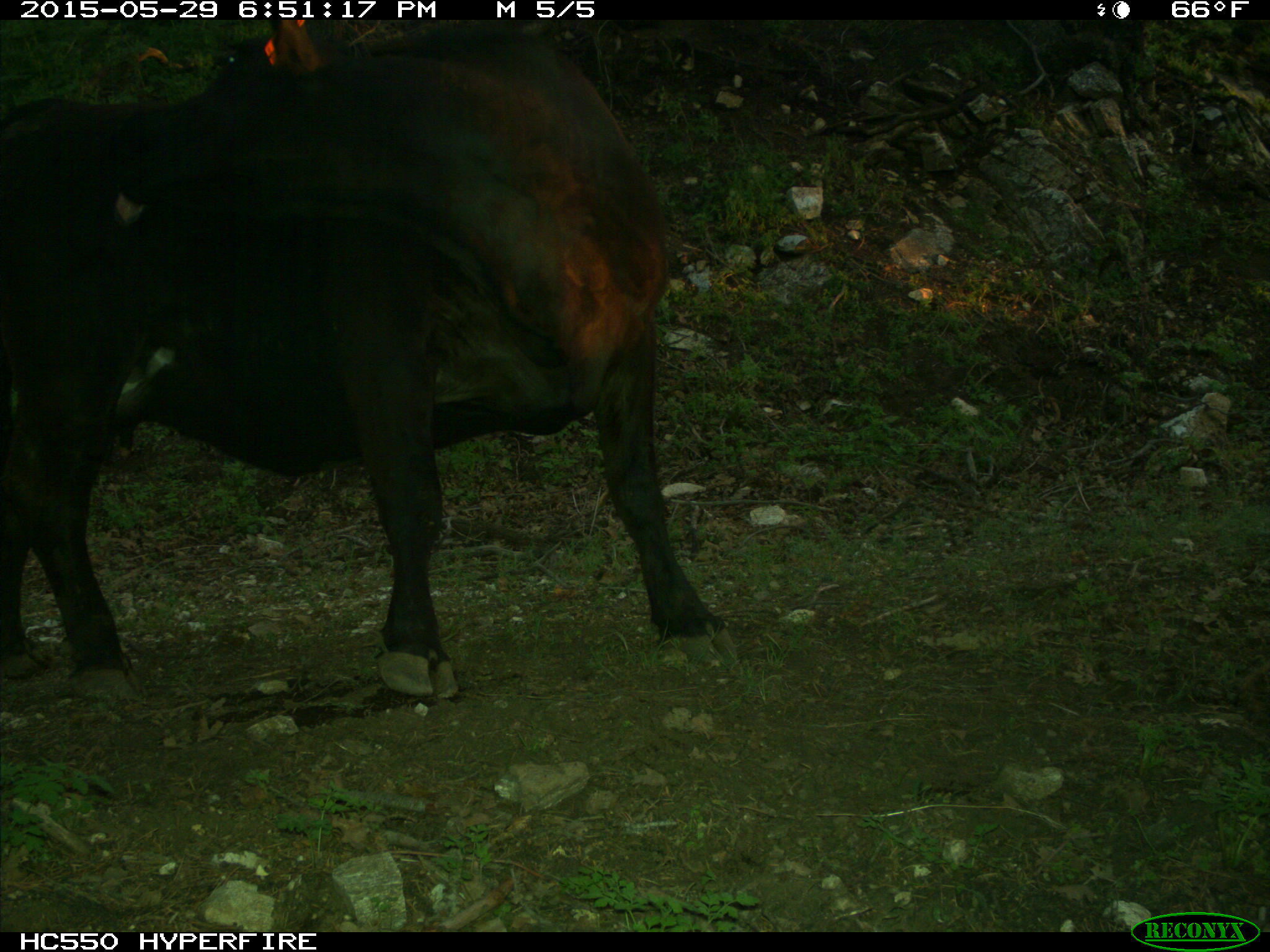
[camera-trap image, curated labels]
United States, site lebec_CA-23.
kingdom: Animalia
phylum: Chordata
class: Mammalia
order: Artiodactyla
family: Bovidae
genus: Bos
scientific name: Bos taurus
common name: domestic cow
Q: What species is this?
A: Bos taurus (domestic cow).